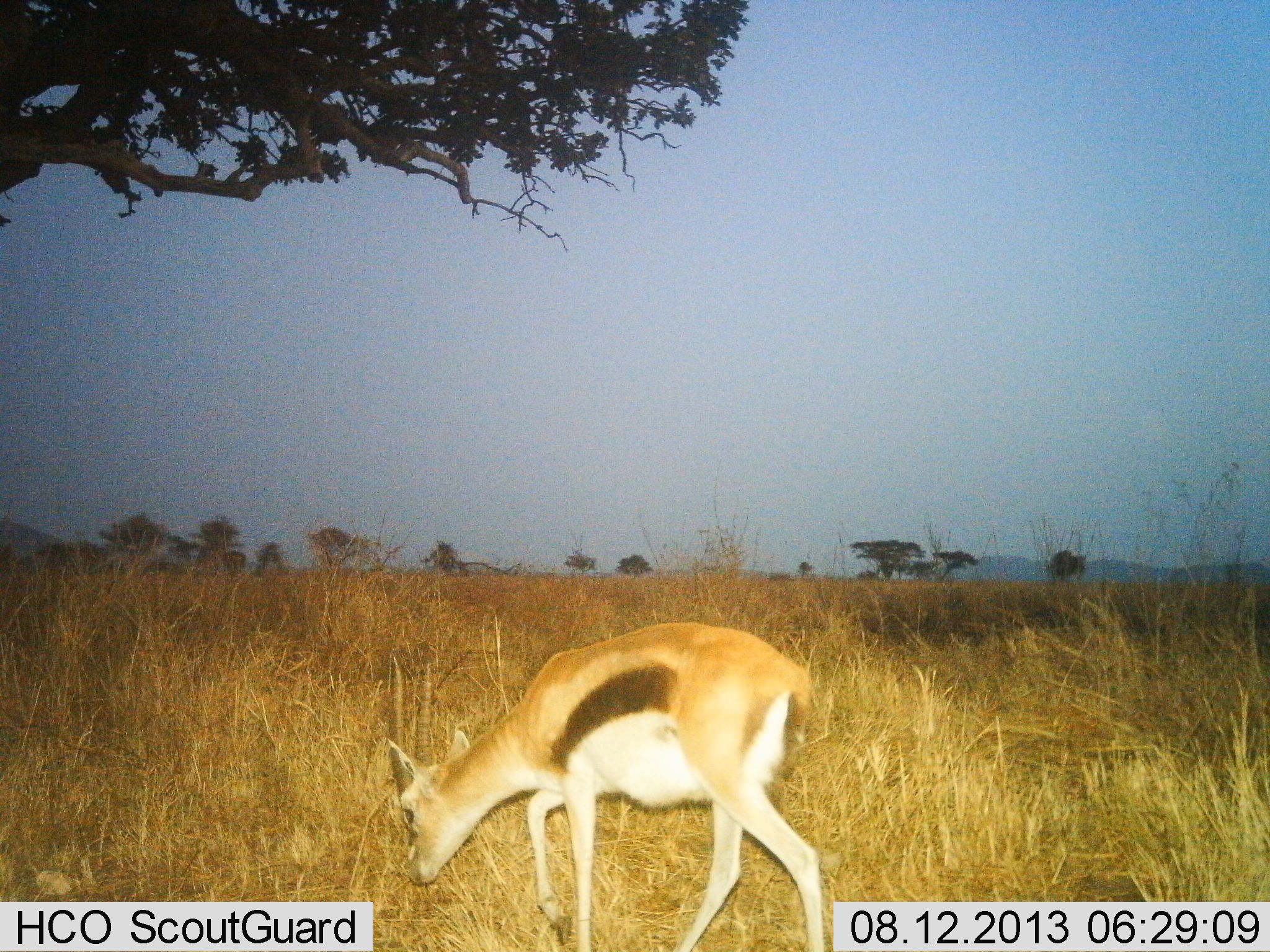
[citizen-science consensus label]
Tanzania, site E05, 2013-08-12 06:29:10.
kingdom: Animalia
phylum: Chordata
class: Mammalia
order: Artiodactyla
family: Bovidae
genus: Eudorcas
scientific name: Eudorcas thomsonii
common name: thomson's gazelle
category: gazellethomsons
Gazellethomsons (thomson's gazelle) (Eudorcas thomsonii), count 1. Behavior (volunteer vote fractions): standing 19%, resting 0%, moving 14%, interacting 0%. Young present (vote fraction): 5%. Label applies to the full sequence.